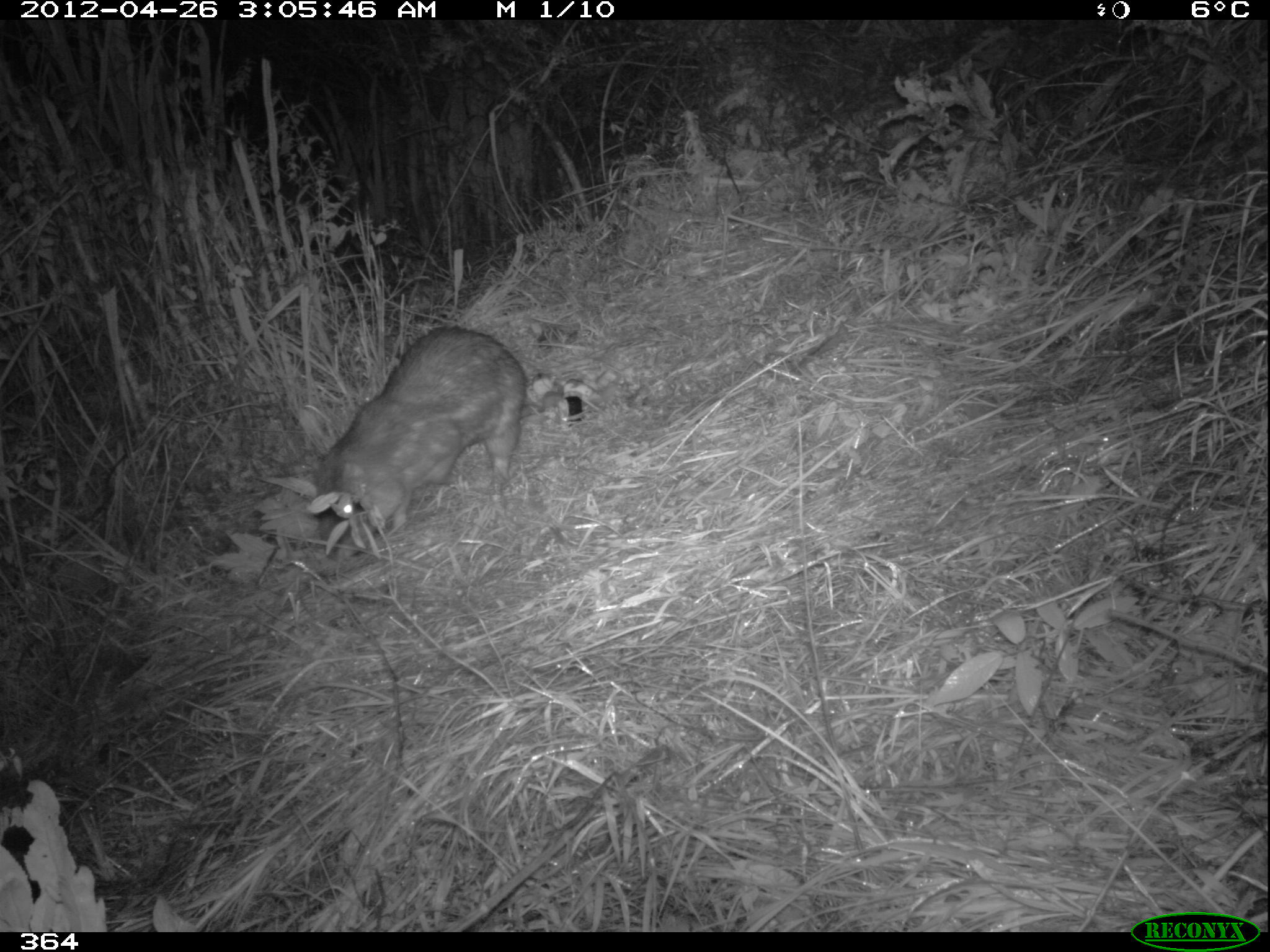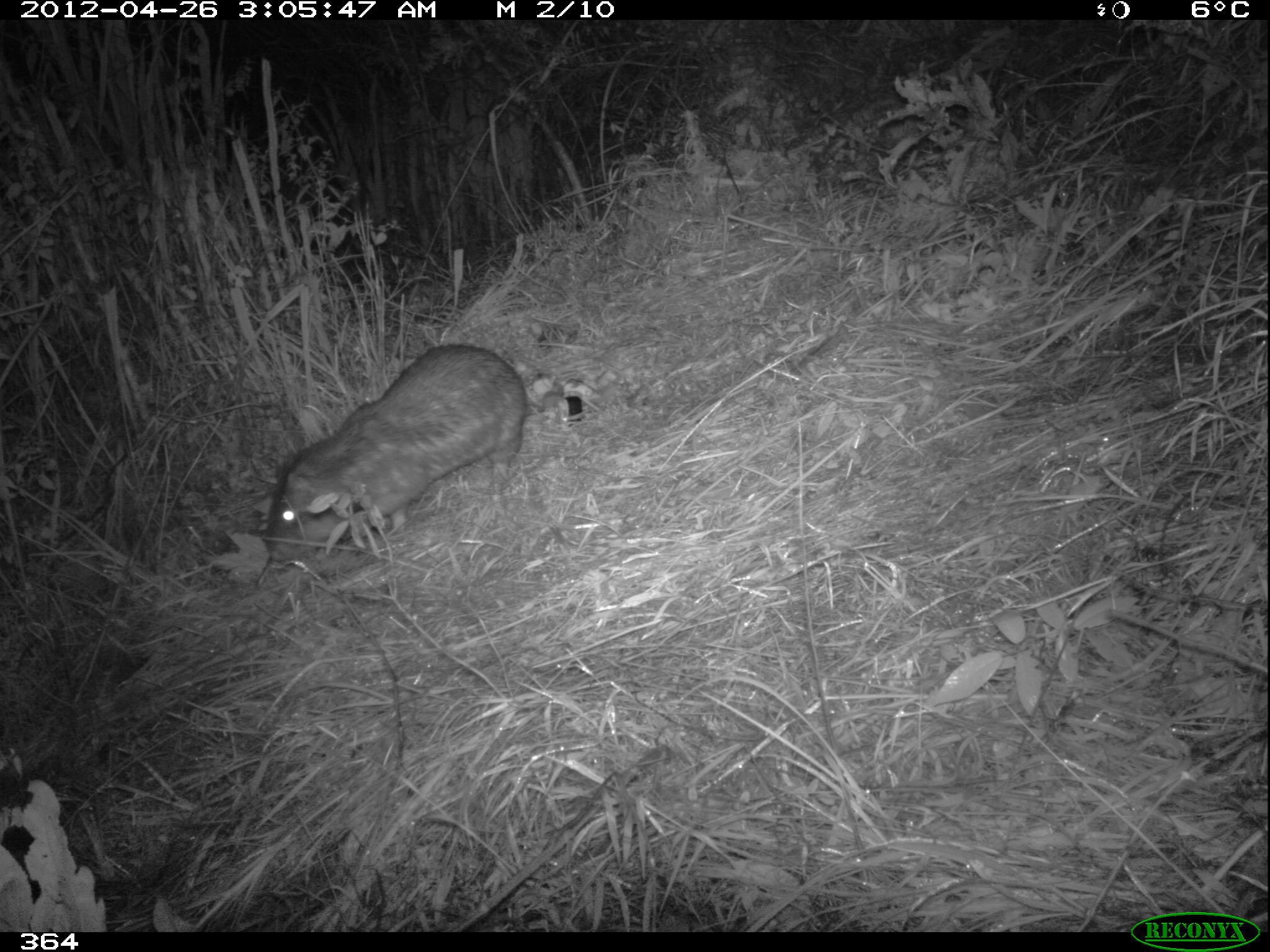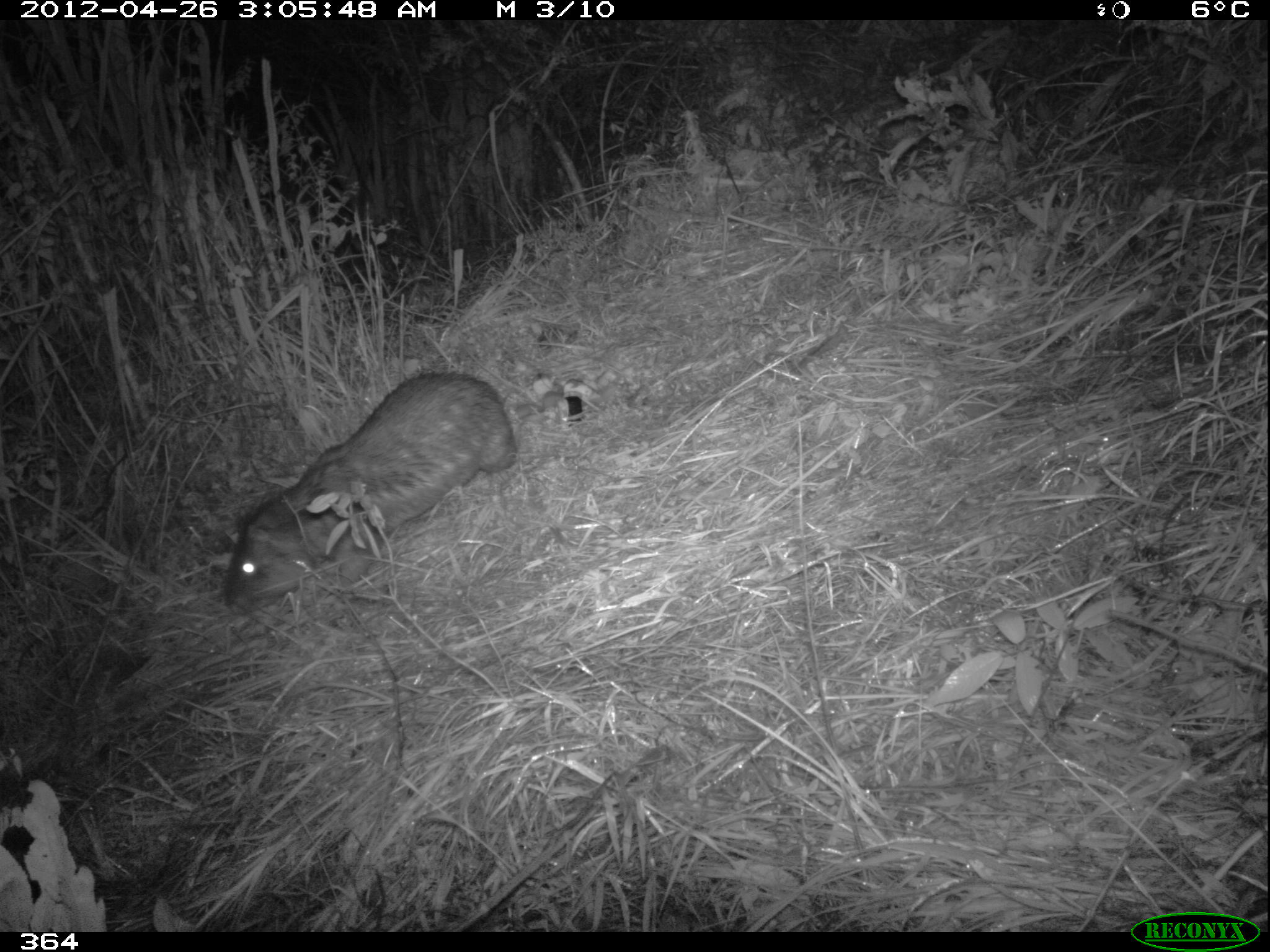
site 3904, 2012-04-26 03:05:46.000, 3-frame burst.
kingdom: Animalia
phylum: Chordata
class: Mammalia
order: Rodentia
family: Cuniculidae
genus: Cuniculus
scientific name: Cuniculus taczanowskii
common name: mountain paca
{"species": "Cuniculus taczanowskii (mountain paca)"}